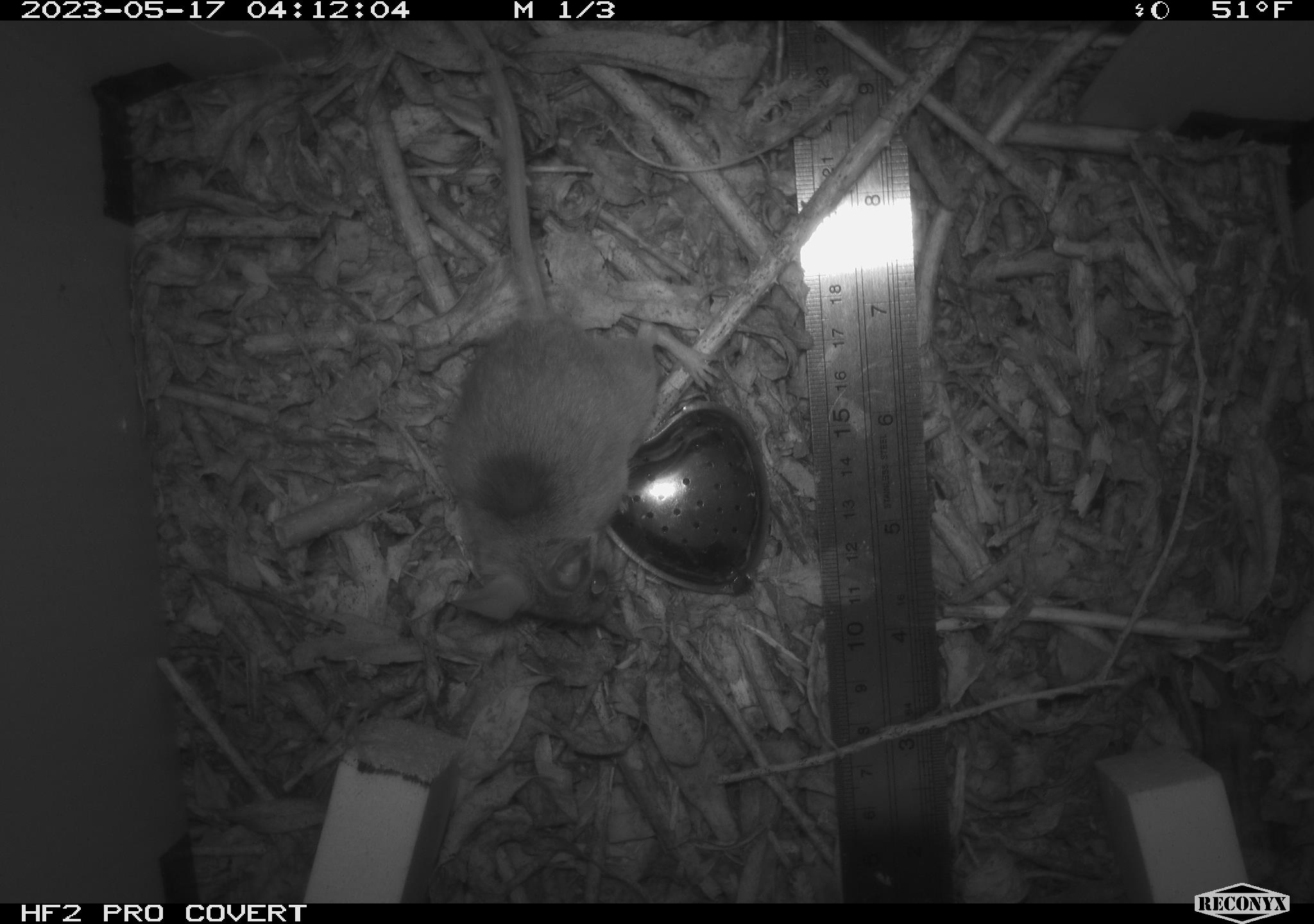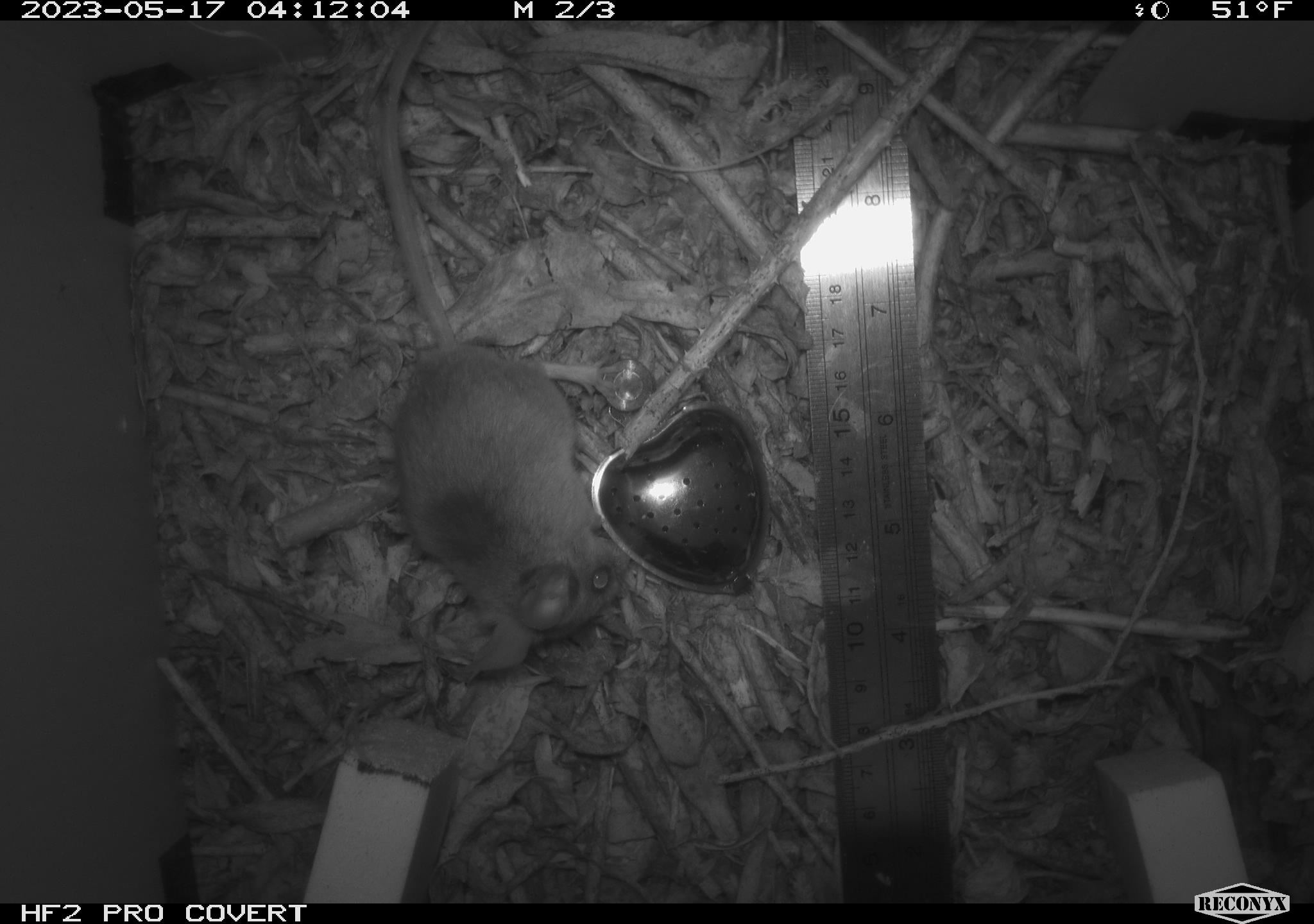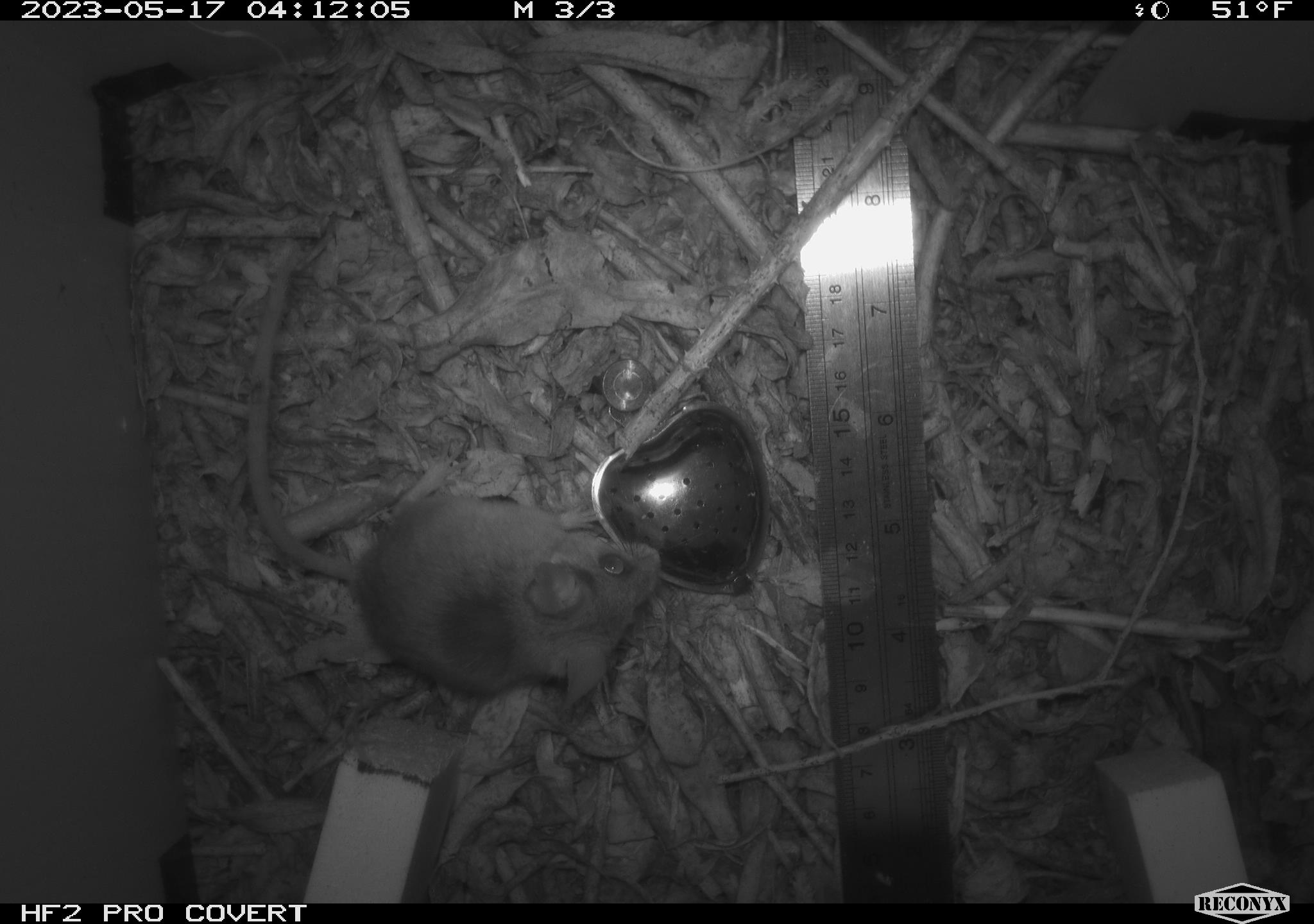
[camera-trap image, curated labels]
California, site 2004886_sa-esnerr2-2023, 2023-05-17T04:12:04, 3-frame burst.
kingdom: Animalia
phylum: Chordata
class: Mammalia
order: Rodentia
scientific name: Rodentia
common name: mouse species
Mouse species (Rodentia).